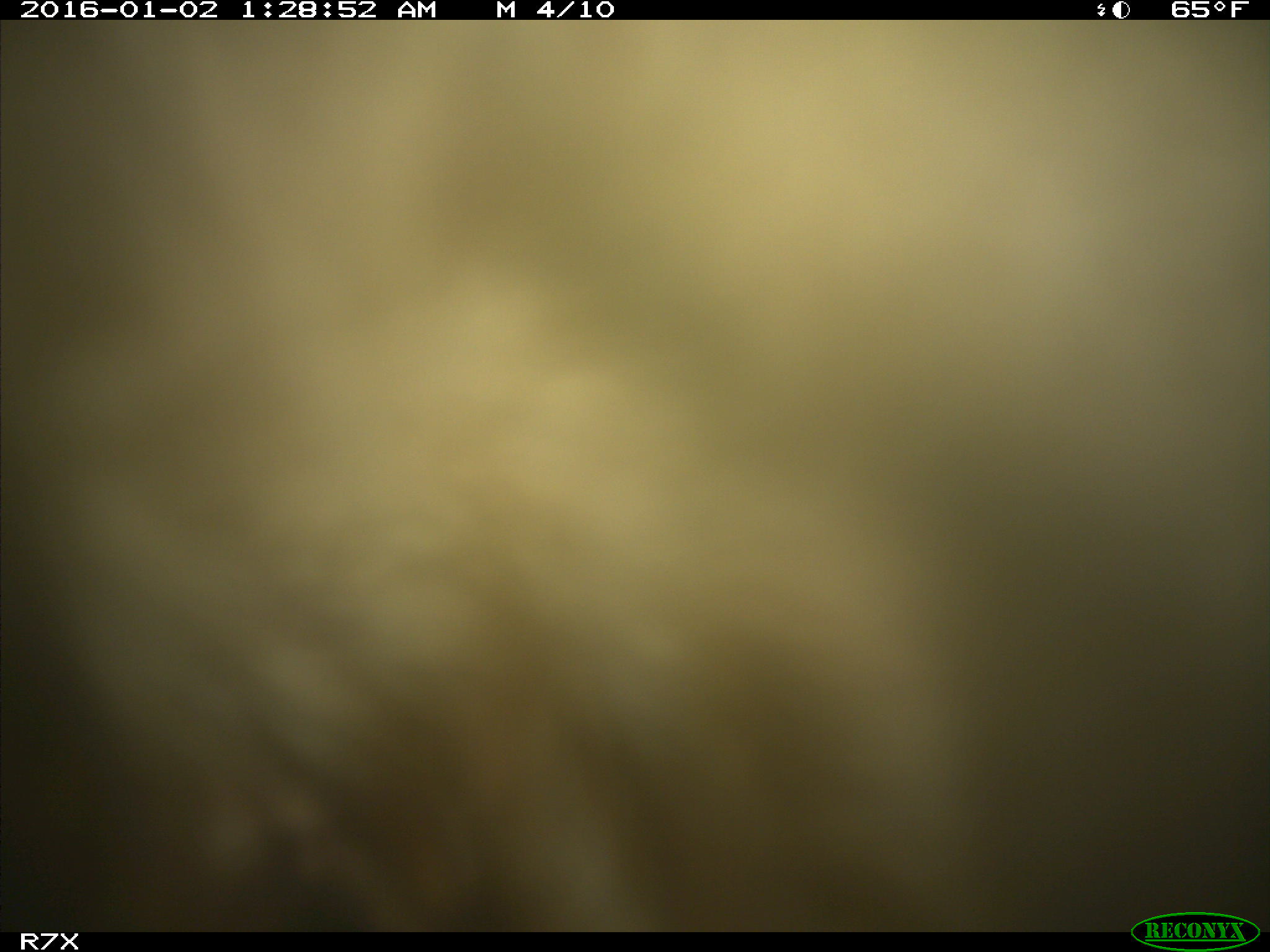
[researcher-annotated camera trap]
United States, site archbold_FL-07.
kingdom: Animalia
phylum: Chordata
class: Mammalia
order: Artiodactyla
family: Bovidae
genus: Bos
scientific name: Bos taurus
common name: domestic cow